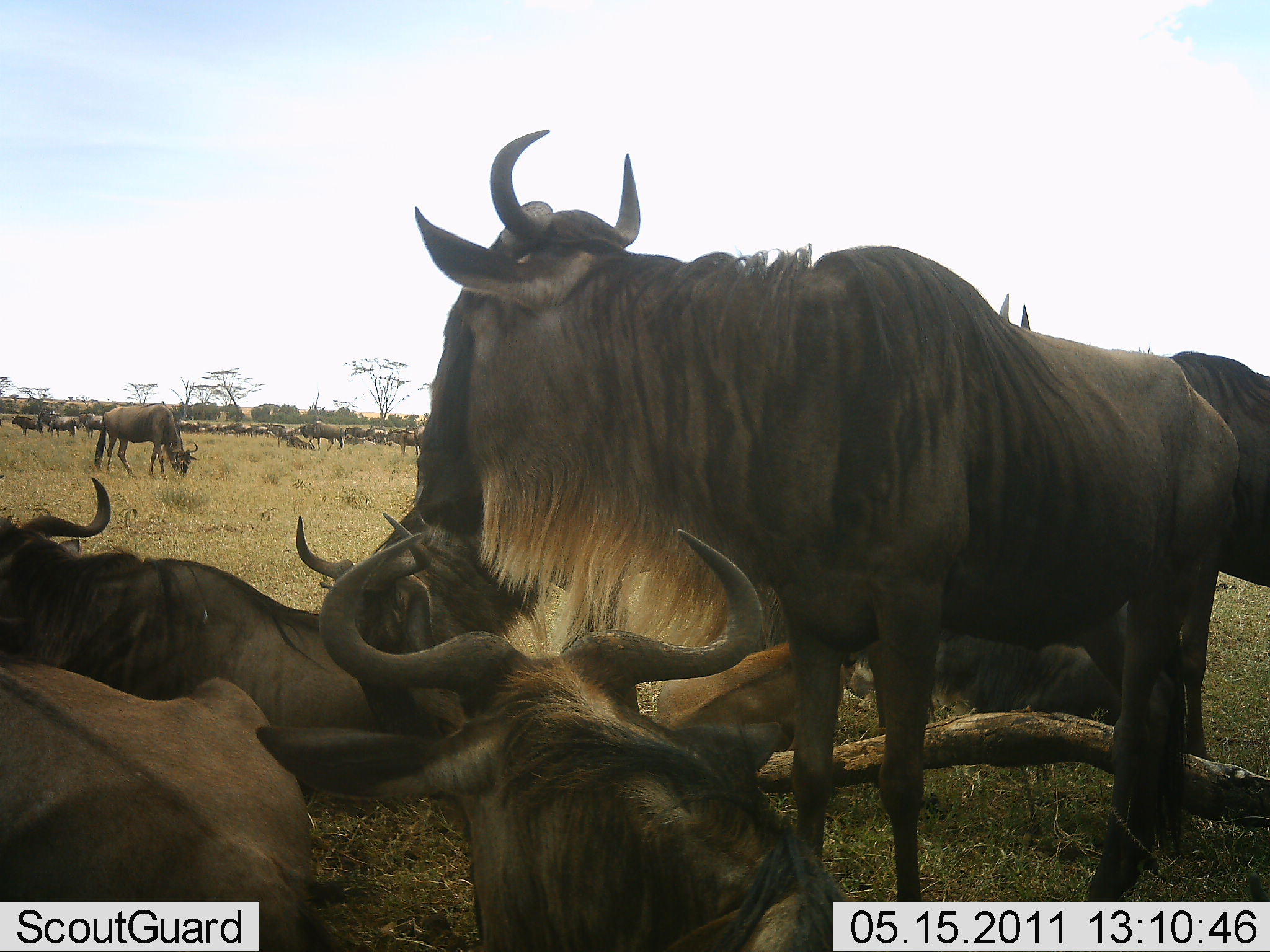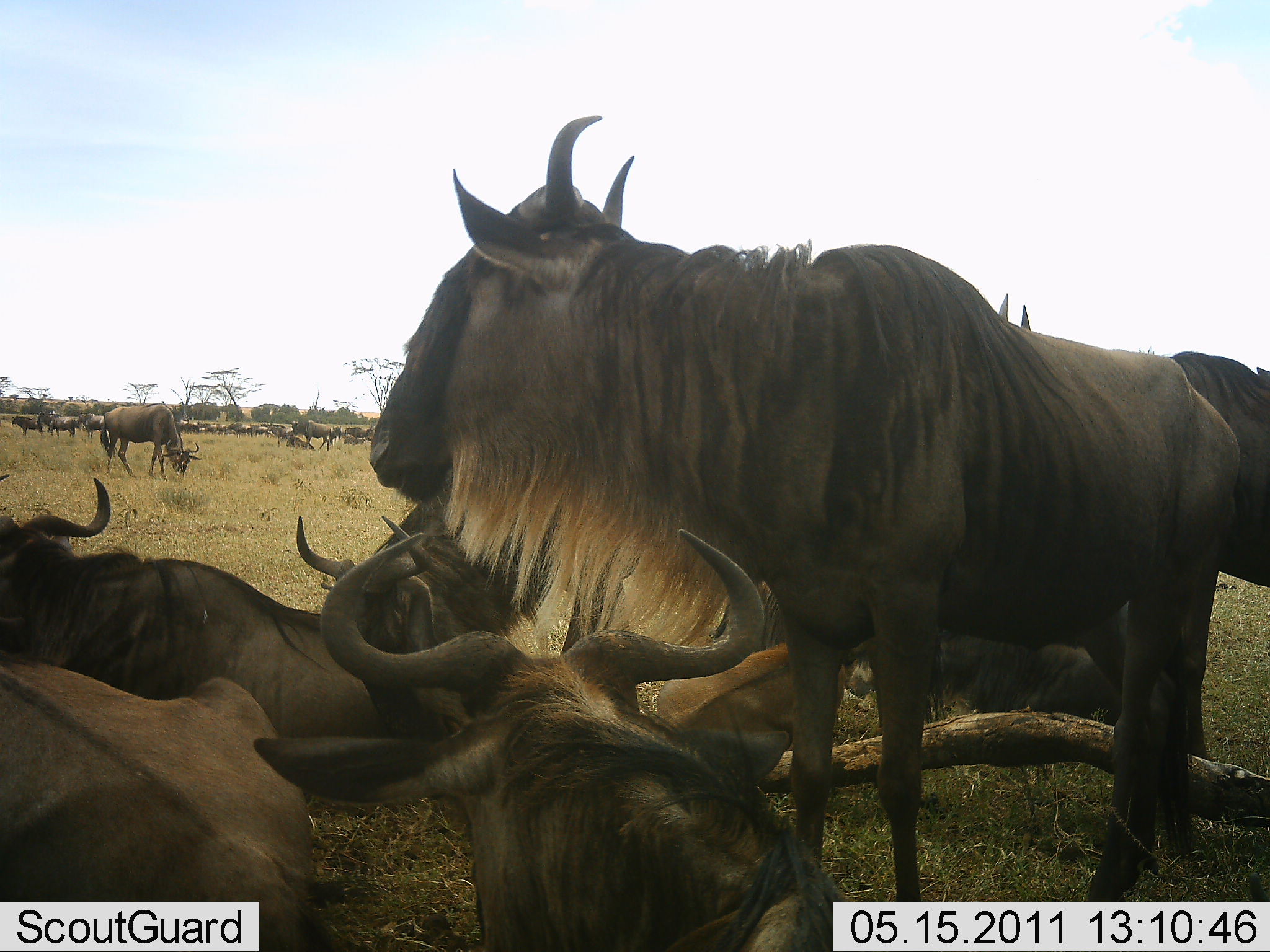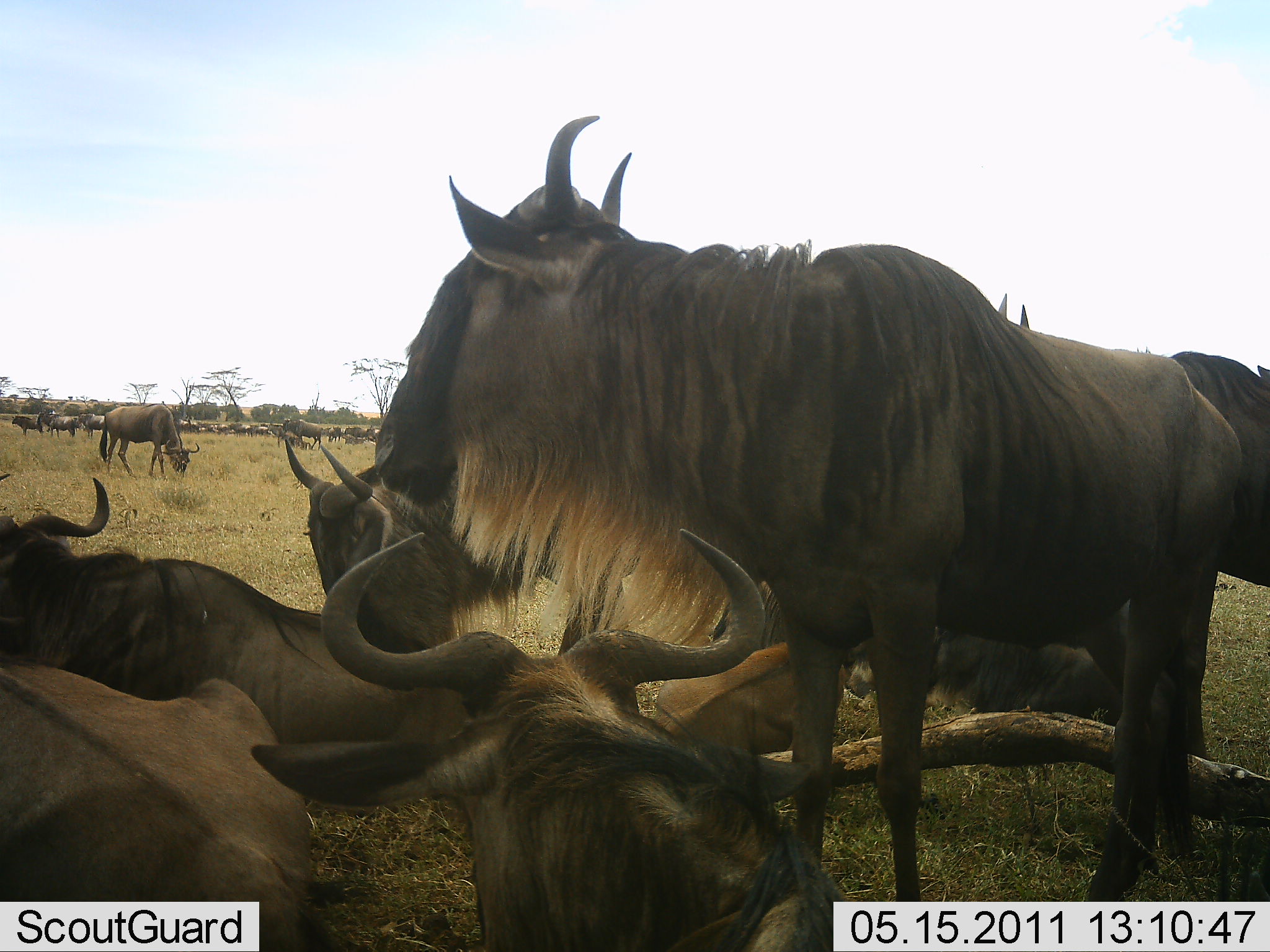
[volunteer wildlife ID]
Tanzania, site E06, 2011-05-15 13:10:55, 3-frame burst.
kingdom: Animalia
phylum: Chordata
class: Mammalia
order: Artiodactyla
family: Bovidae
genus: Connochaetes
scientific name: Connochaetes taurinus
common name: blue wildebeest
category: wildebeest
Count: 11-50.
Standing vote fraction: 83%.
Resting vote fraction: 100%.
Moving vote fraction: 42%.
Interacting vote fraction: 8%.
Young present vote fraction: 0%.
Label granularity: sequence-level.